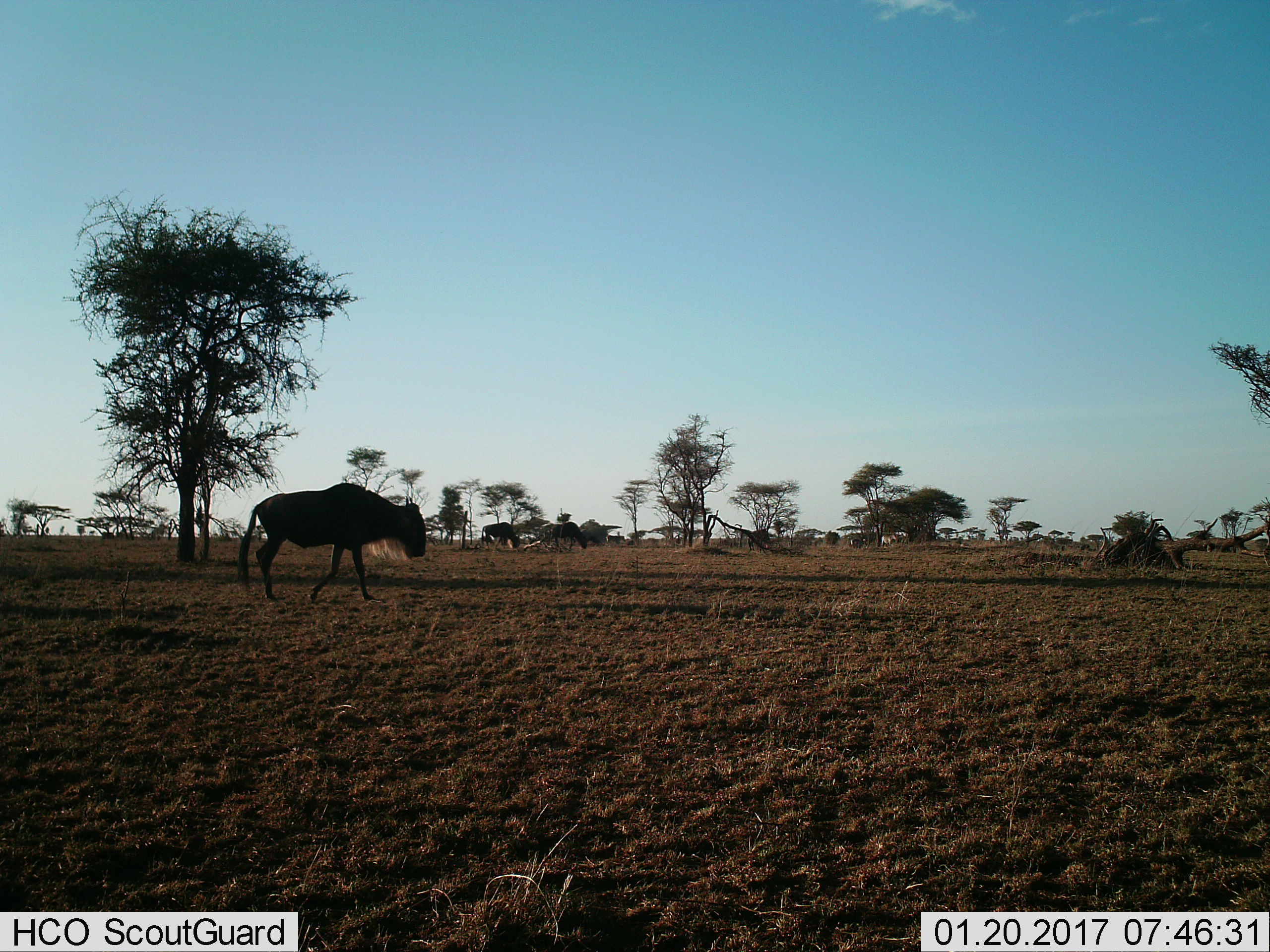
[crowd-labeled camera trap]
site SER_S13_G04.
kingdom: Animalia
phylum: Chordata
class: Mammalia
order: Artiodactyla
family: Bovidae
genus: Connochaetes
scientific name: Connochaetes taurinus taurinus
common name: blue wildebeest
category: wildebeestblue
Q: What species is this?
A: Wildebeestblue (blue wildebeest) (Connochaetes taurinus taurinus).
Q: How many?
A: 3.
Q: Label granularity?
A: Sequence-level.